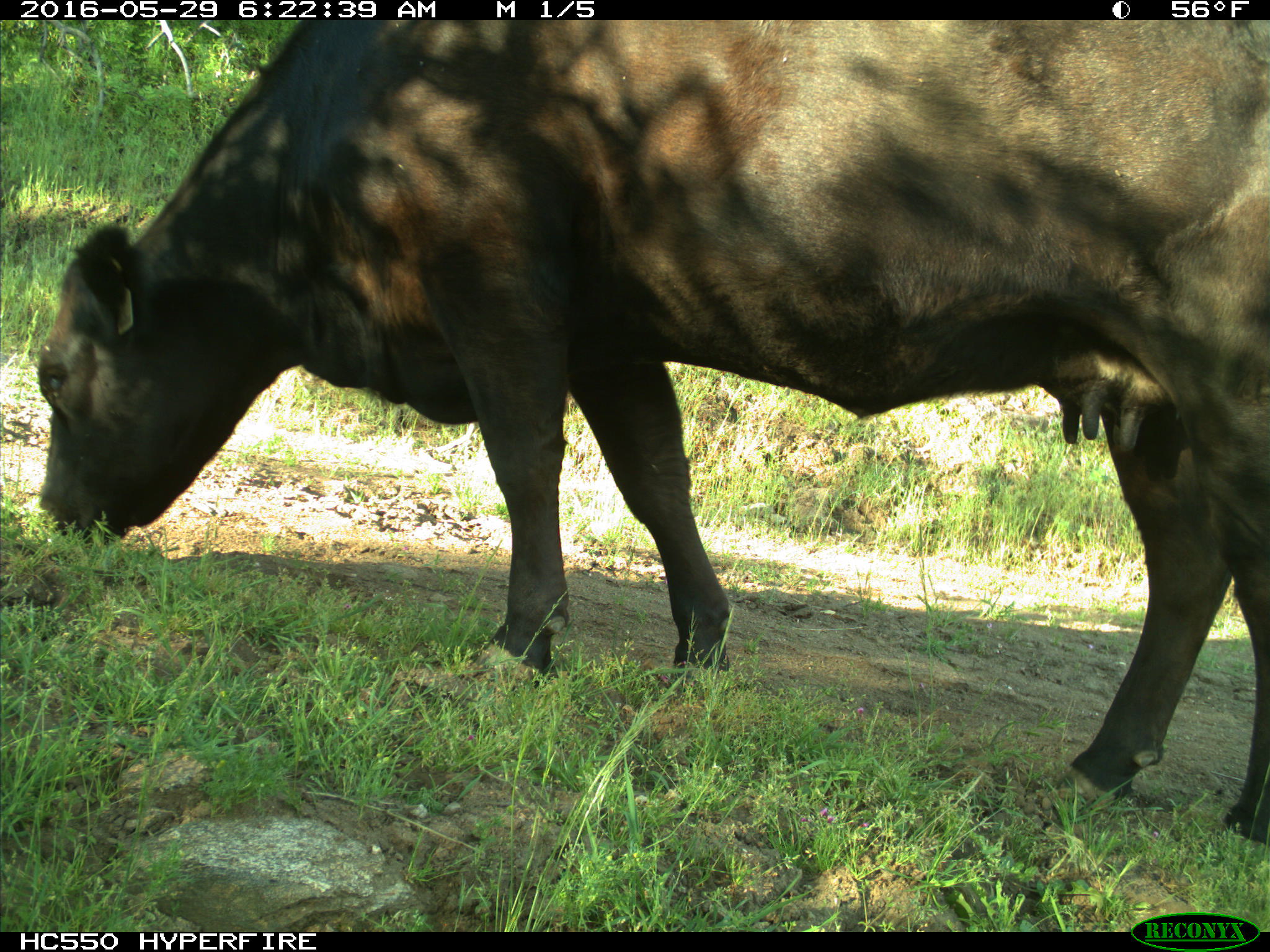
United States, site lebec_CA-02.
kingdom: Animalia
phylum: Chordata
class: Mammalia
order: Artiodactyla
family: Bovidae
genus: Bos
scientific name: Bos taurus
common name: domestic cow